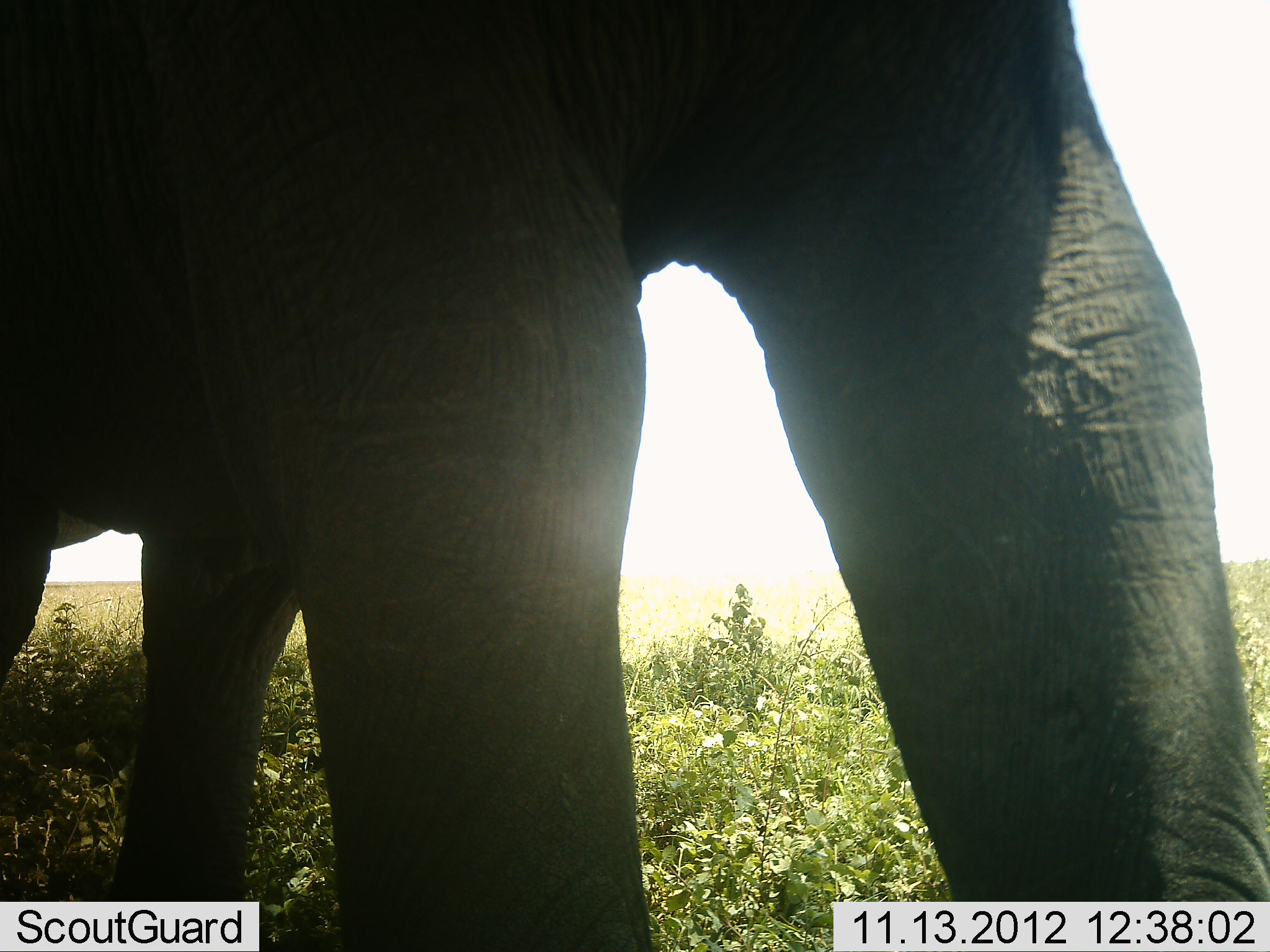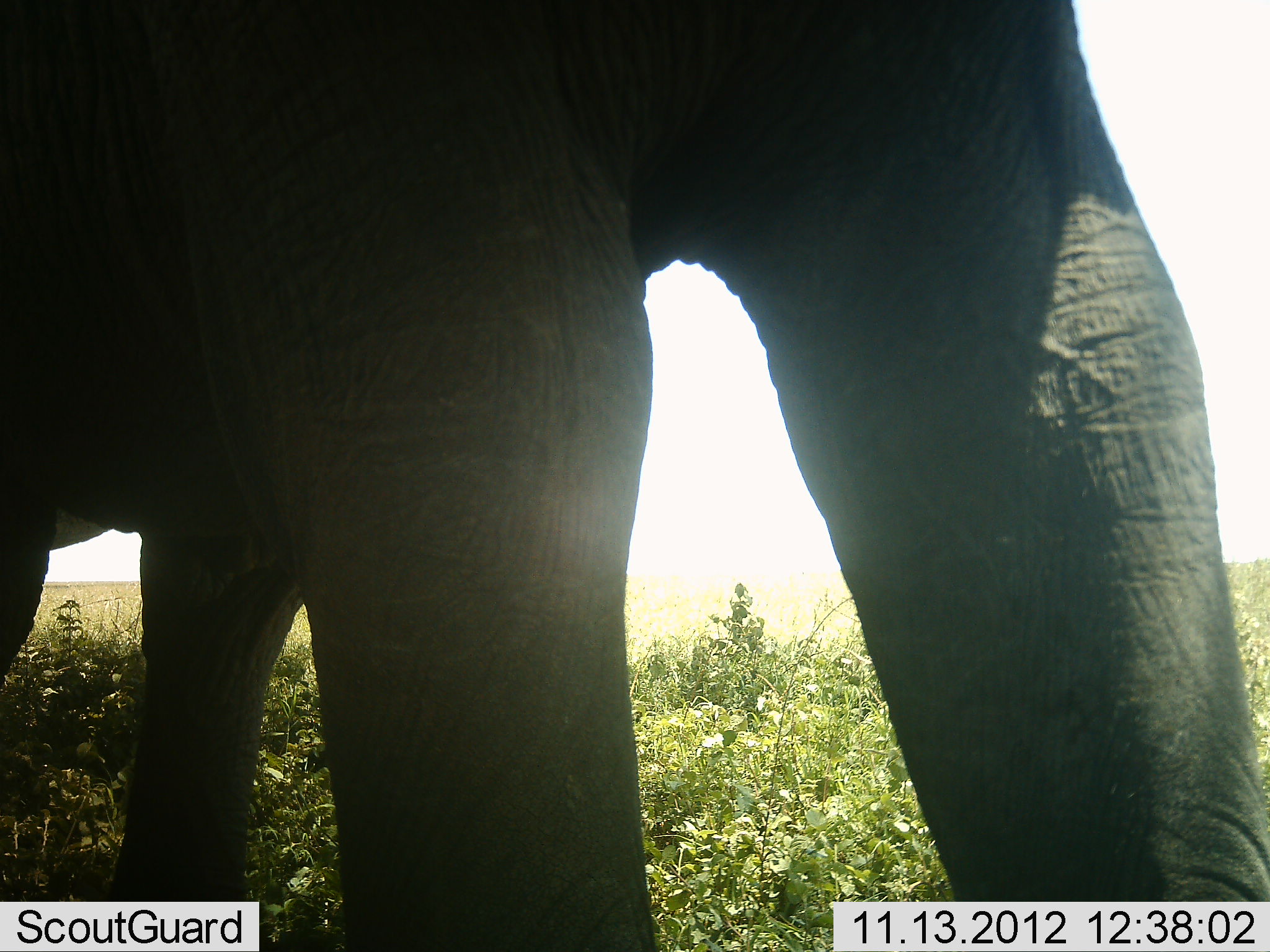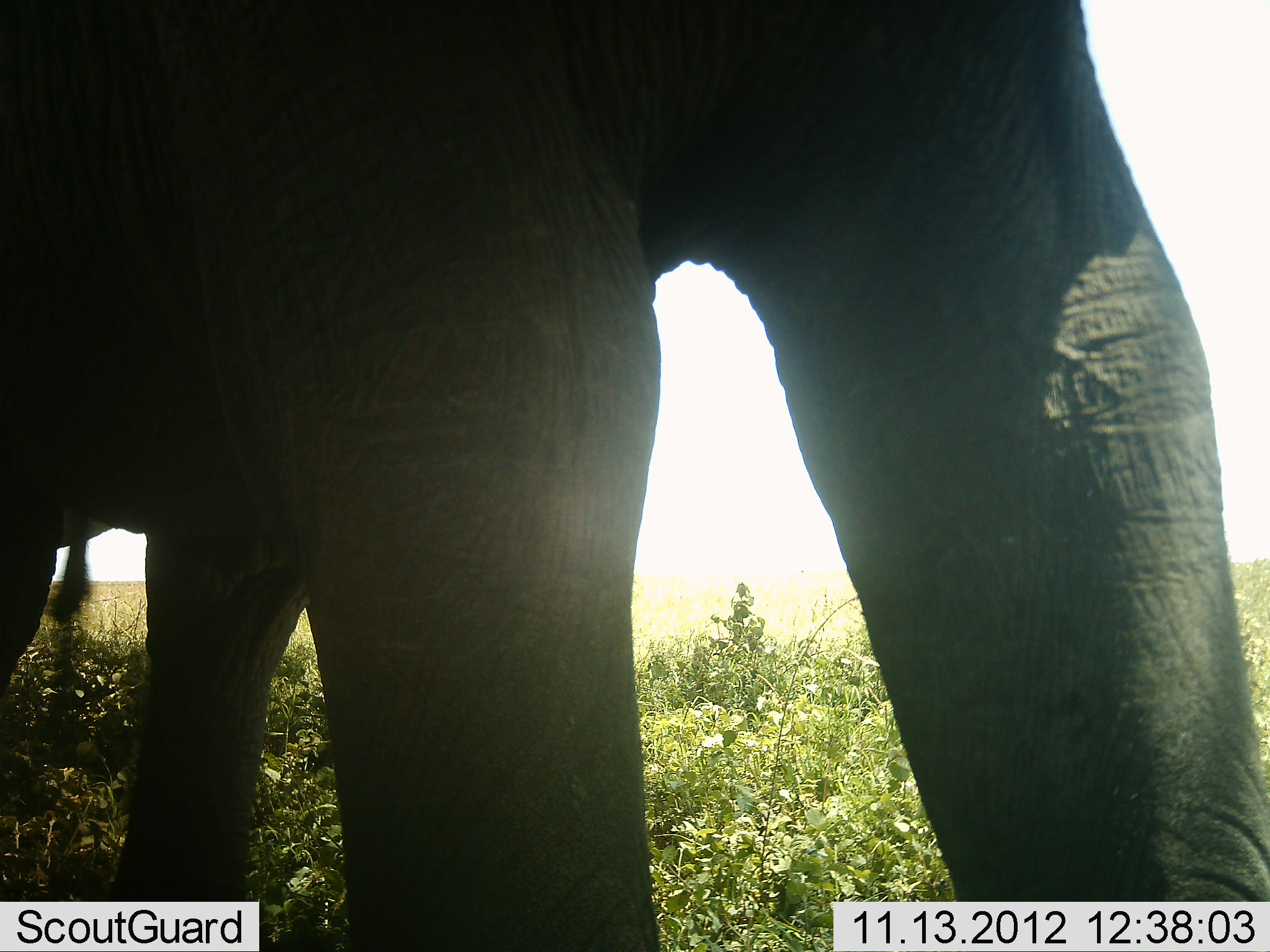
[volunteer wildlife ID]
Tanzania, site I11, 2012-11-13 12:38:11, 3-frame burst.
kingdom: Animalia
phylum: Chordata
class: Mammalia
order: Proboscidea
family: Elephantidae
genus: Loxodonta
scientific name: Loxodonta africana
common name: african bush elephant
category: elephant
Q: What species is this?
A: Elephant (african bush elephant) (Loxodonta africana).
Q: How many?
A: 1.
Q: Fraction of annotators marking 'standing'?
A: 80%.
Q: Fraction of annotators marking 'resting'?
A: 0%.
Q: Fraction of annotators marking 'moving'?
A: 20%.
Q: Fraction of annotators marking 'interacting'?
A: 0%.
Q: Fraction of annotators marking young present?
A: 10%.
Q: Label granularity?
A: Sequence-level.